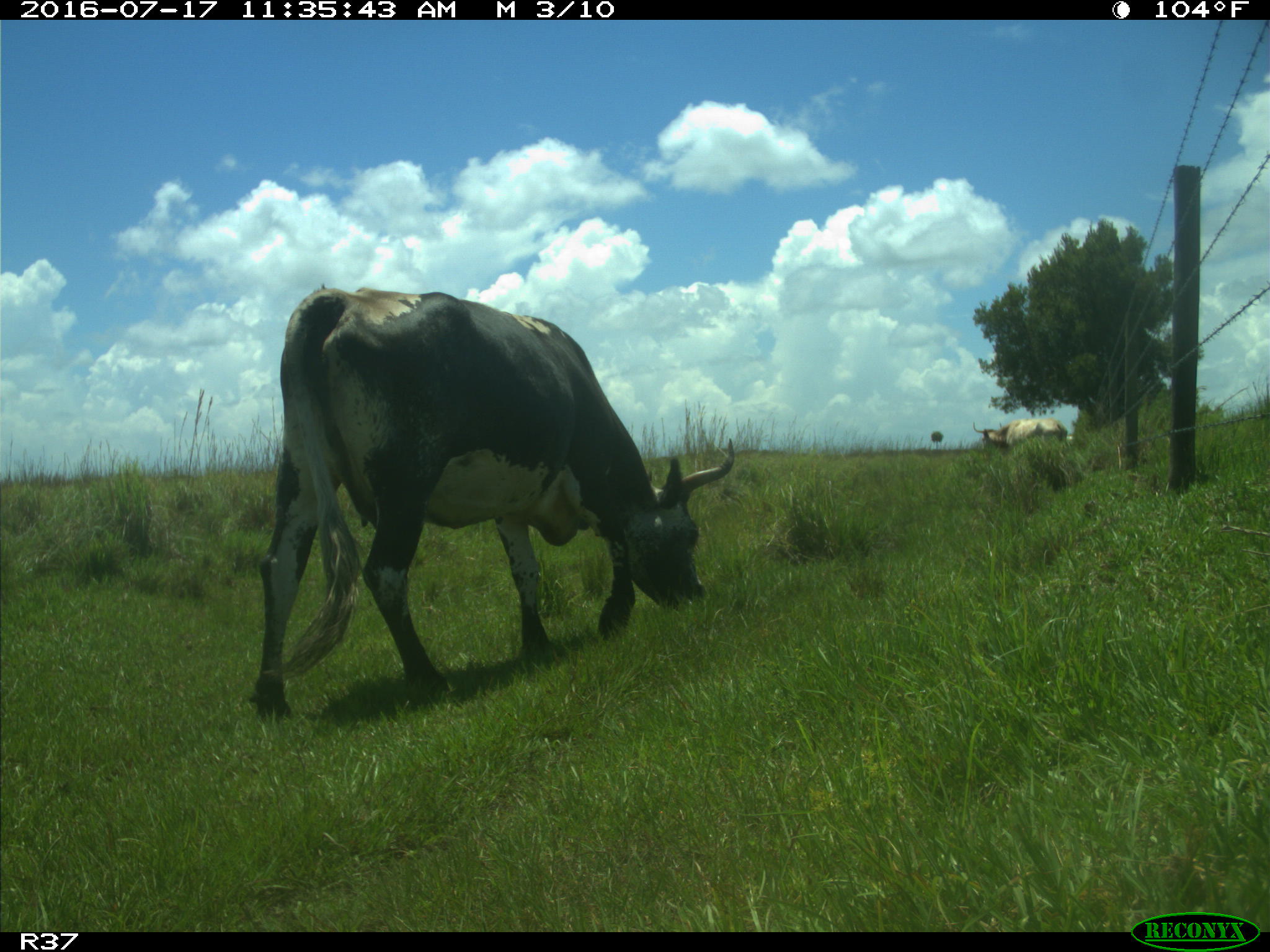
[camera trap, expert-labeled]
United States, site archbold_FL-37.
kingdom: Animalia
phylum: Chordata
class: Mammalia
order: Artiodactyla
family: Bovidae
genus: Bos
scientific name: Bos taurus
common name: domestic cow